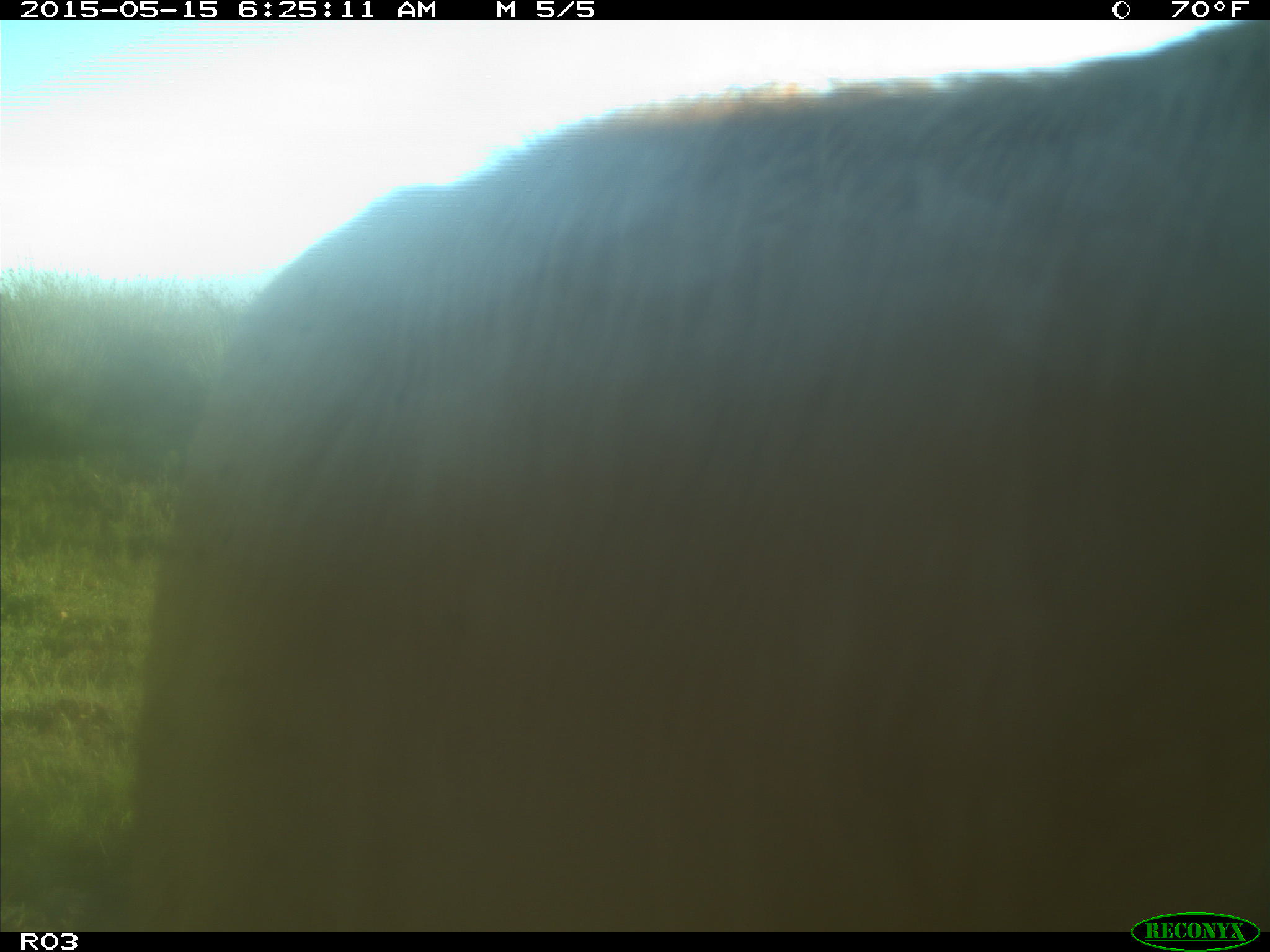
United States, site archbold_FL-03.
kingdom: Animalia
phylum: Chordata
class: Mammalia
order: Artiodactyla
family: Bovidae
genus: Bos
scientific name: Bos taurus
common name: domestic cow